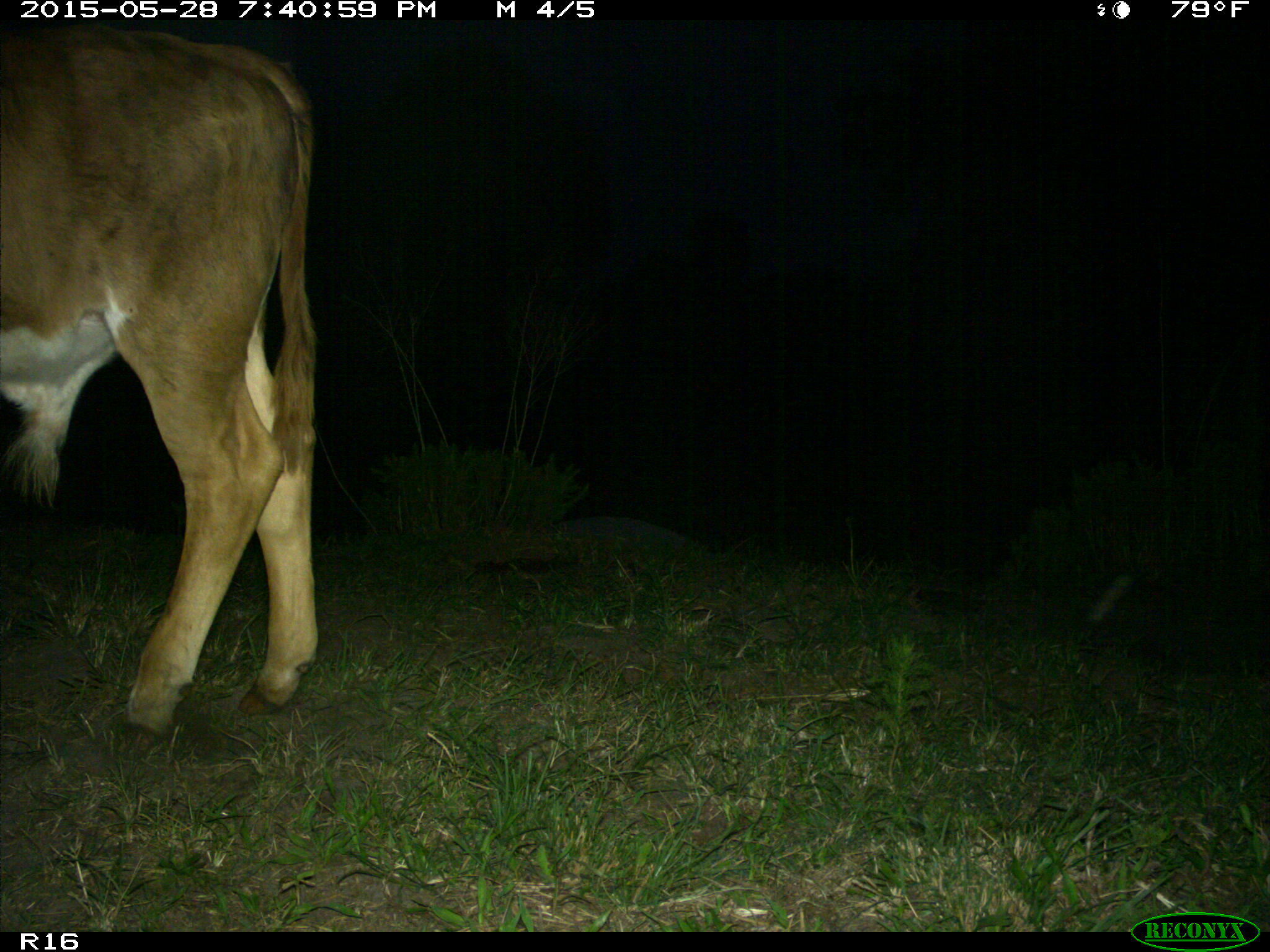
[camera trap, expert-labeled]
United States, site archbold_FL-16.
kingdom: Animalia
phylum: Chordata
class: Mammalia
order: Artiodactyla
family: Bovidae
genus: Bos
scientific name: Bos taurus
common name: domestic cow